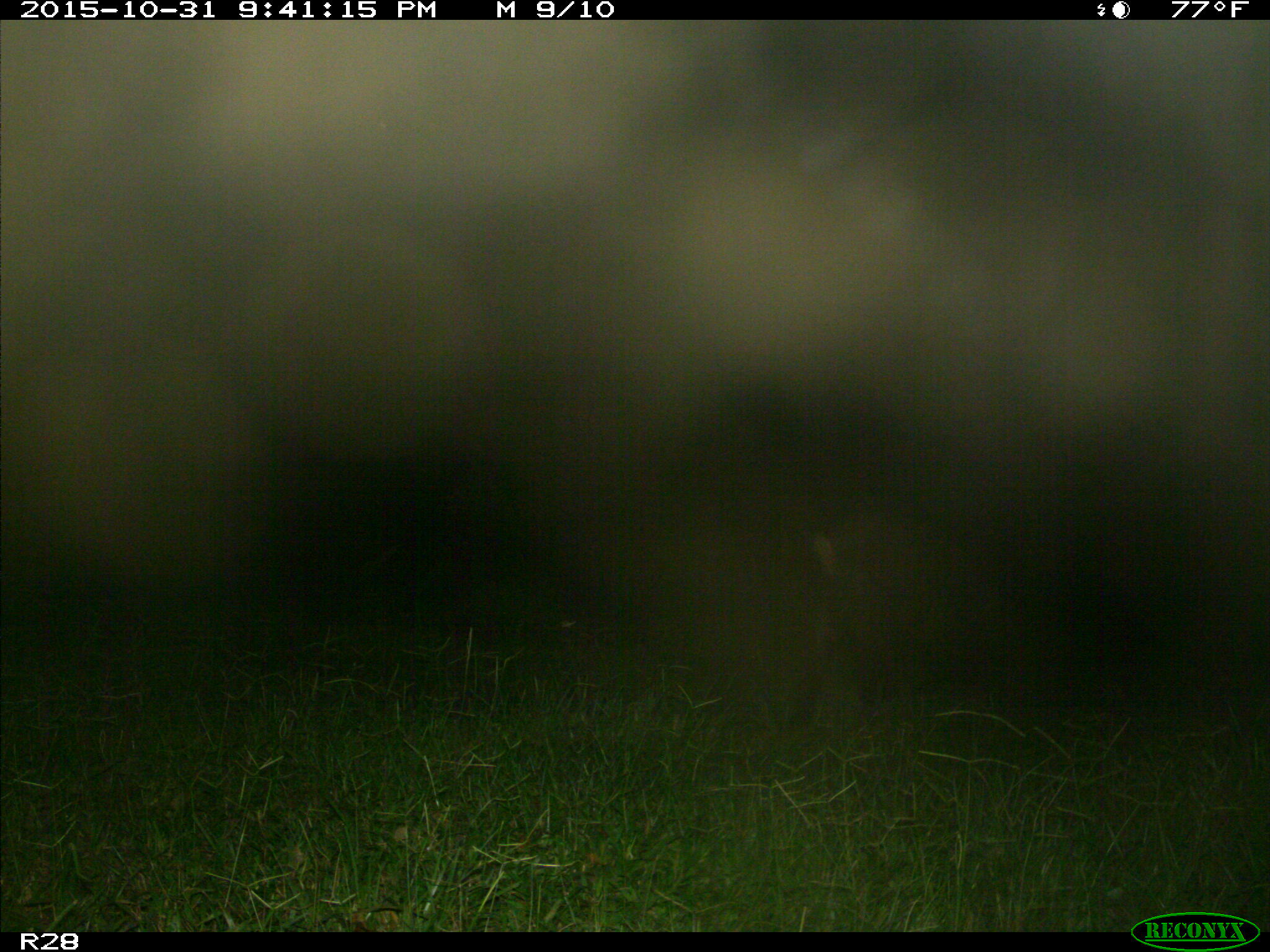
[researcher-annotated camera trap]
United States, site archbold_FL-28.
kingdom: Animalia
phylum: Chordata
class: Mammalia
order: Artiodactyla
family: Suidae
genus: Sus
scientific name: Sus scrofa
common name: wild boar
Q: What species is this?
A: Sus scrofa (wild boar).